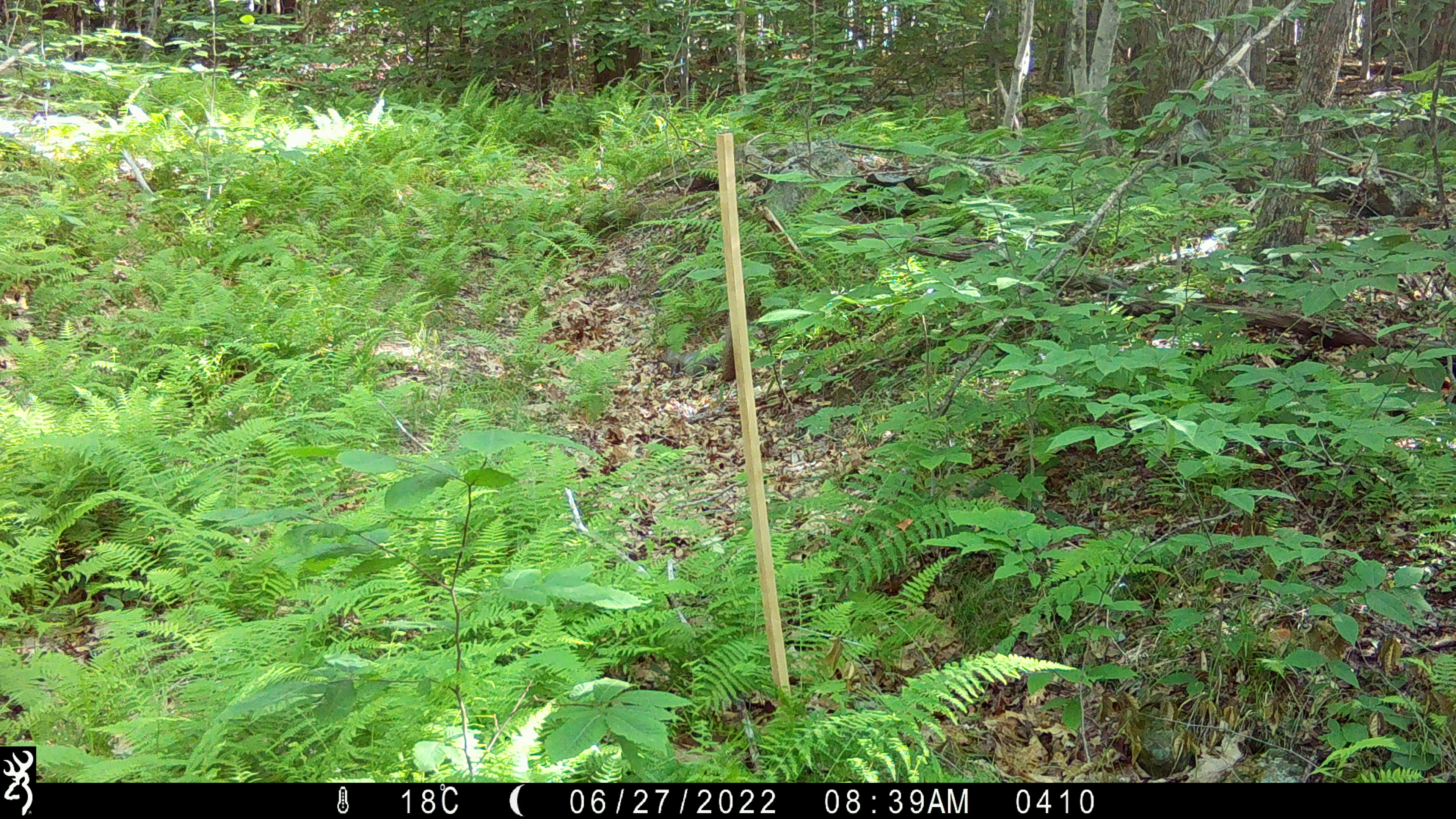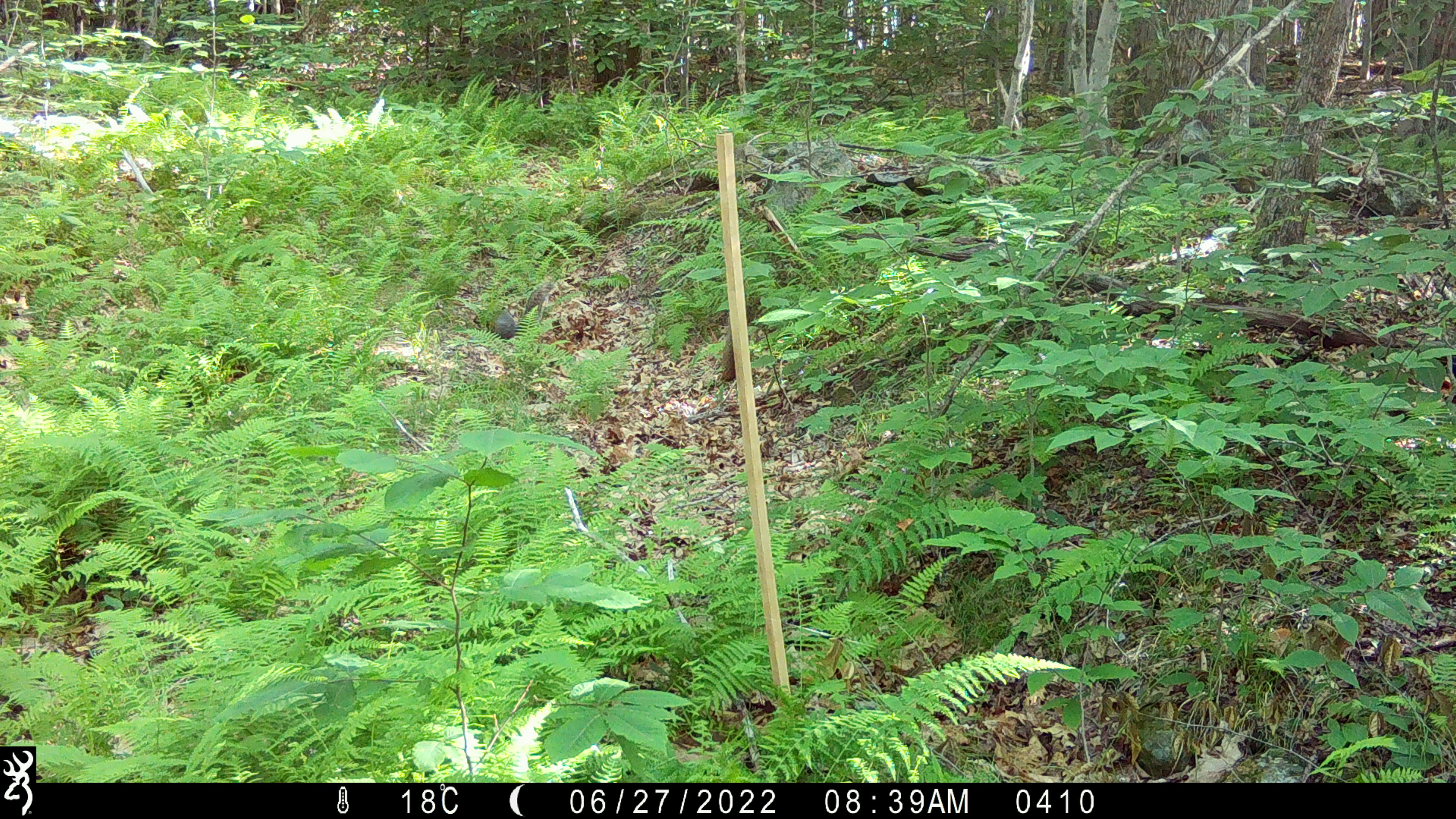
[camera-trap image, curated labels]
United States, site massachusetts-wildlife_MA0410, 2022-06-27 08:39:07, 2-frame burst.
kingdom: Animalia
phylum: Chordata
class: Mammalia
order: Rodentia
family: Sciuridae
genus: Sciurus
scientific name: Sciurus carolinensis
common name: gray squirrel